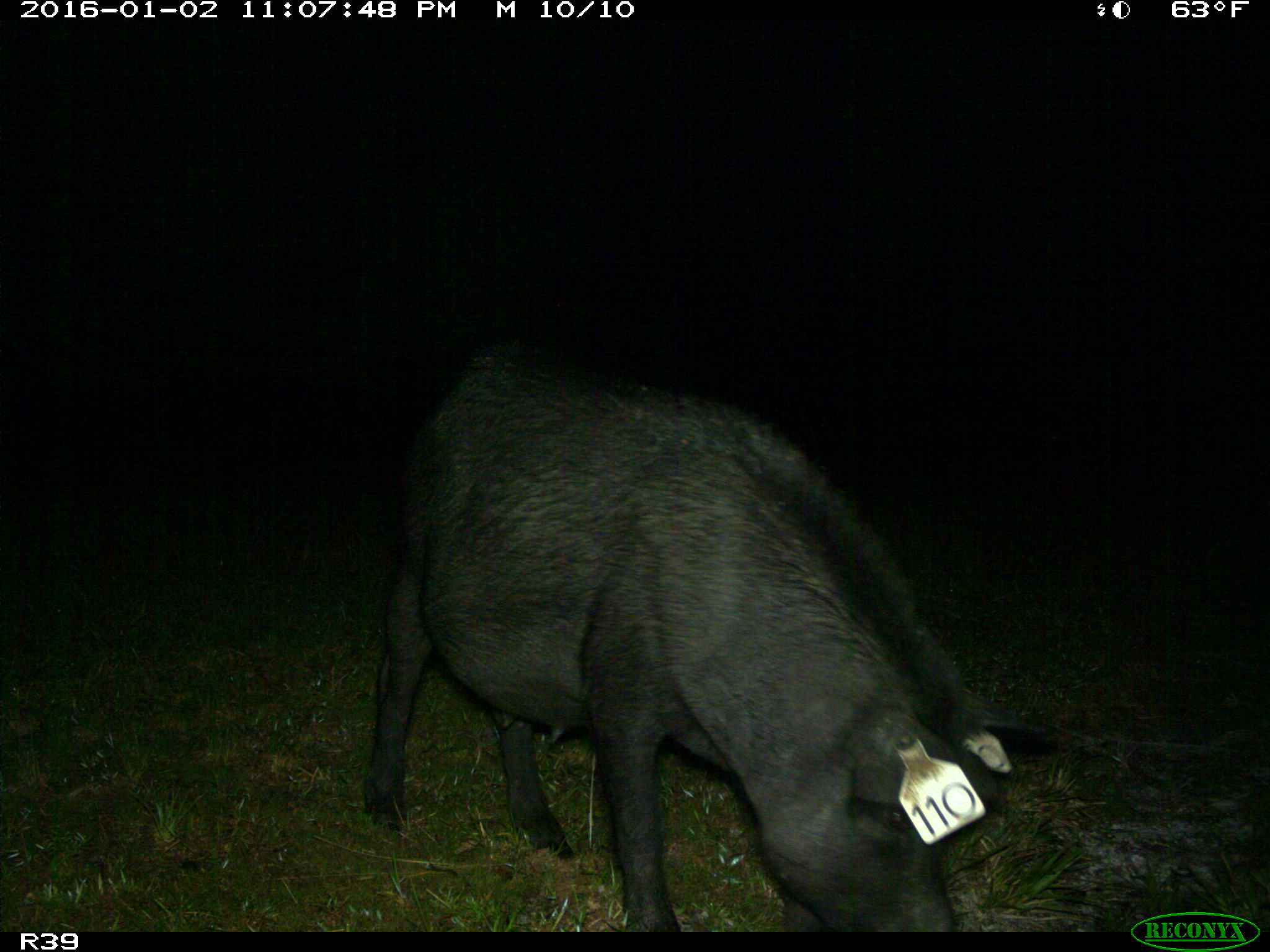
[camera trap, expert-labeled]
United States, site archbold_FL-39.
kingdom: Animalia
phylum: Chordata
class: Mammalia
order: Artiodactyla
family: Suidae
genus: Sus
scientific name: Sus scrofa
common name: wild boar